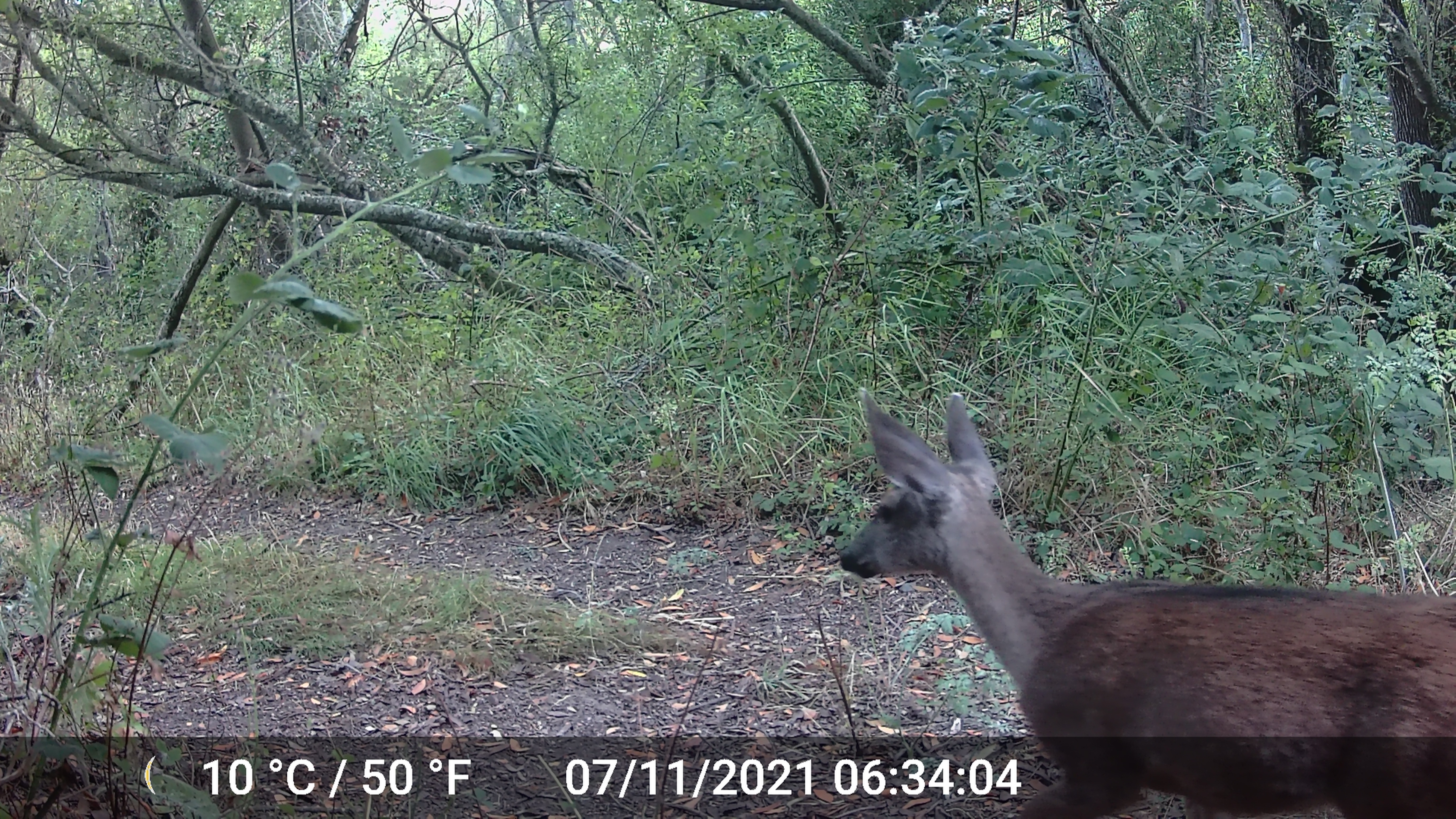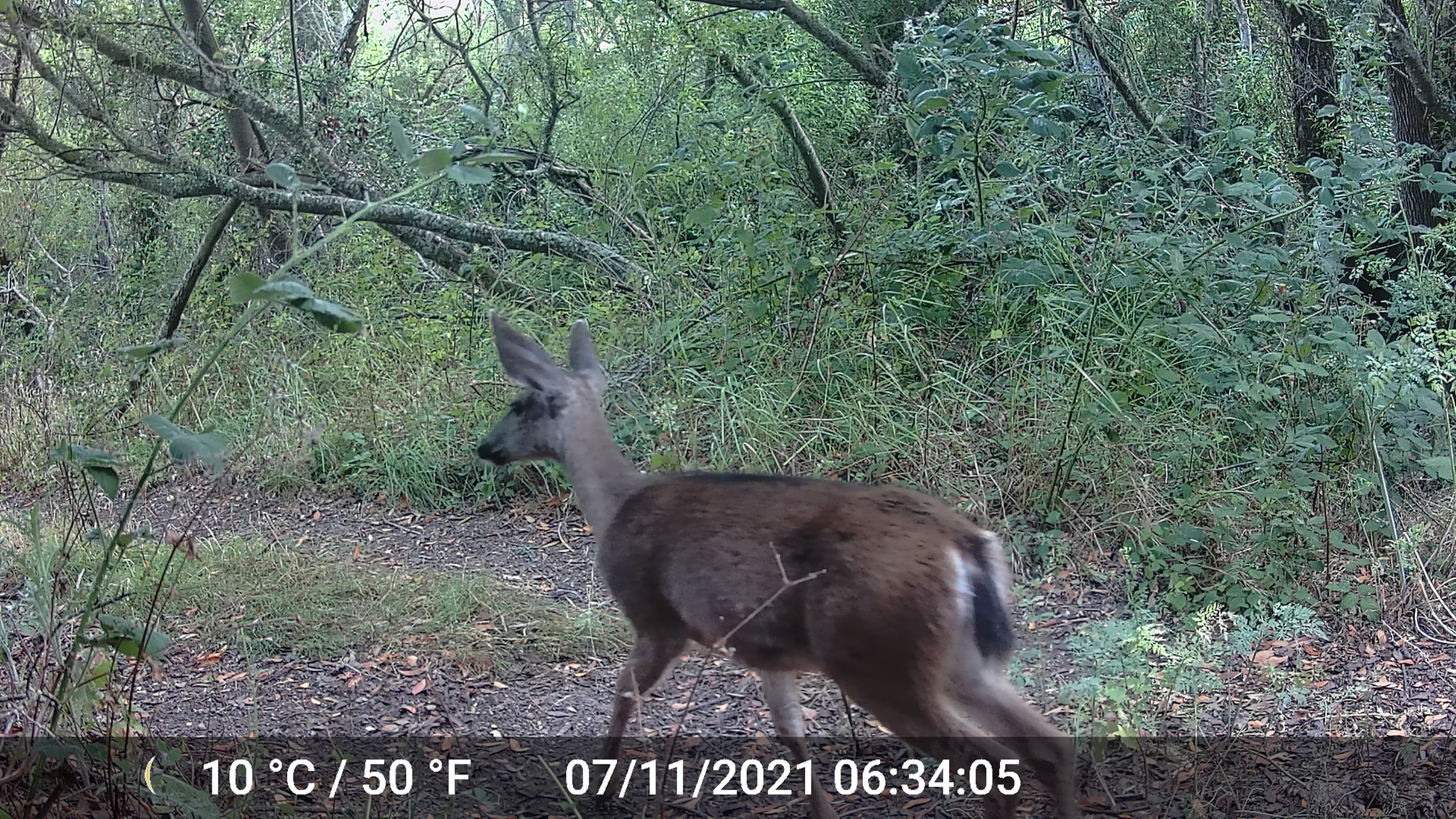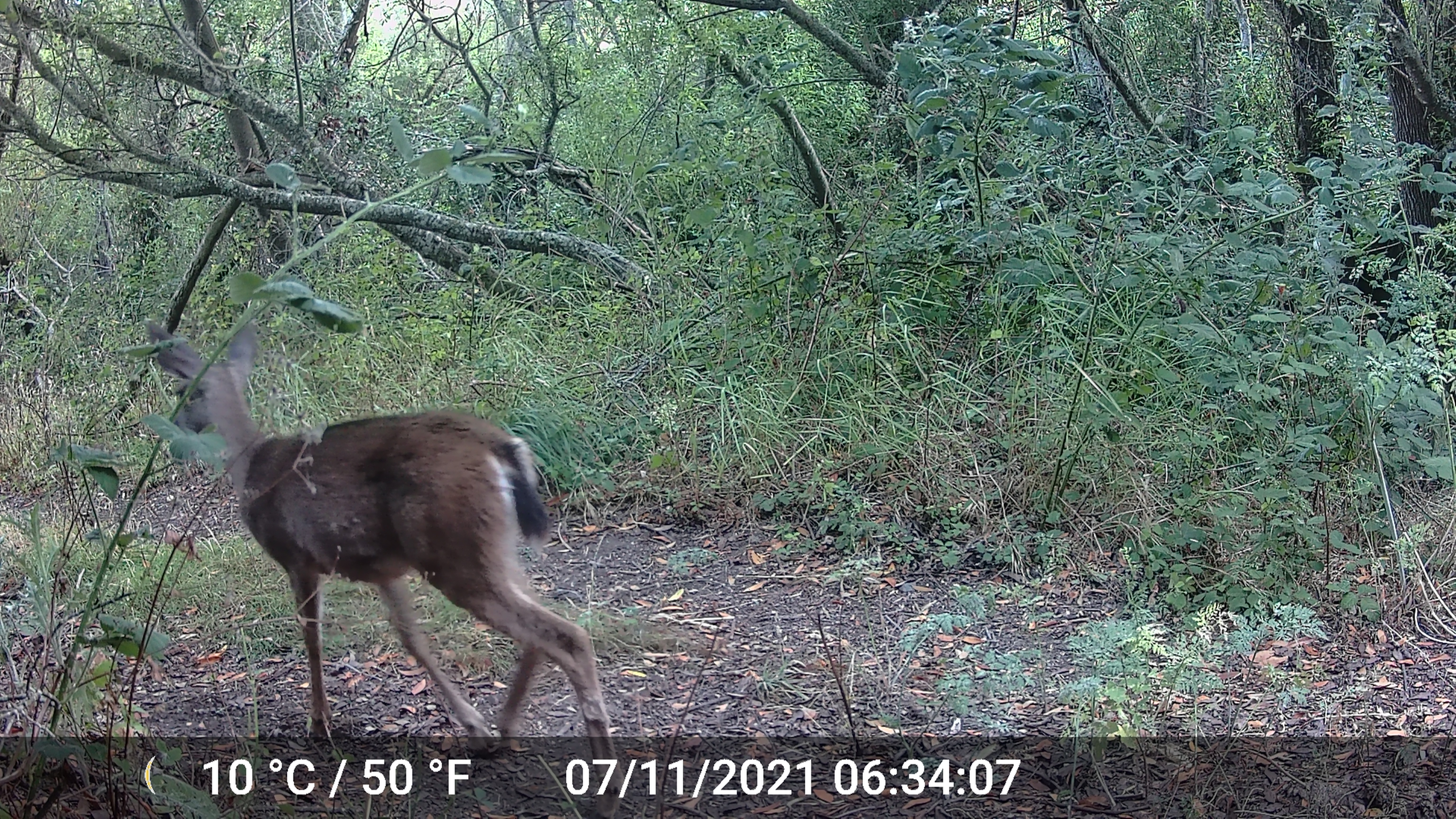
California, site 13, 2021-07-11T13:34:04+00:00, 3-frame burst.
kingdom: Animalia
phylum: Chordata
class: Mammalia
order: Artiodactyla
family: Cervidae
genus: Odocoileus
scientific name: Odocoileus hemionus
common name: mule deer